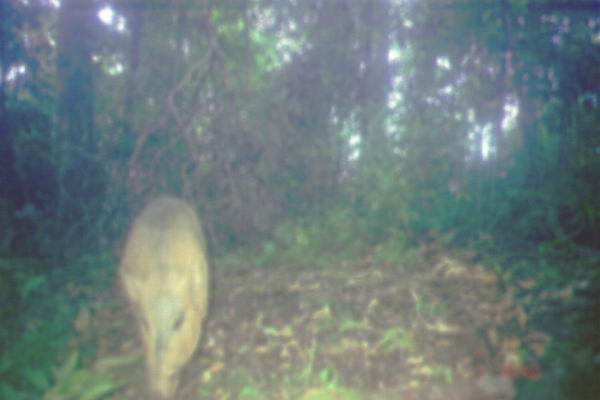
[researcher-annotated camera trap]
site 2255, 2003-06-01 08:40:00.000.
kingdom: Animalia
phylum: Chordata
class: Mammalia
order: Artiodactyla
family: Suidae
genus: Sus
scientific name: Sus scrofa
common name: wild boar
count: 1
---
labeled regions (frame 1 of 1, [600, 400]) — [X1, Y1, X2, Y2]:
sus scrofa: [118, 196, 211, 400]